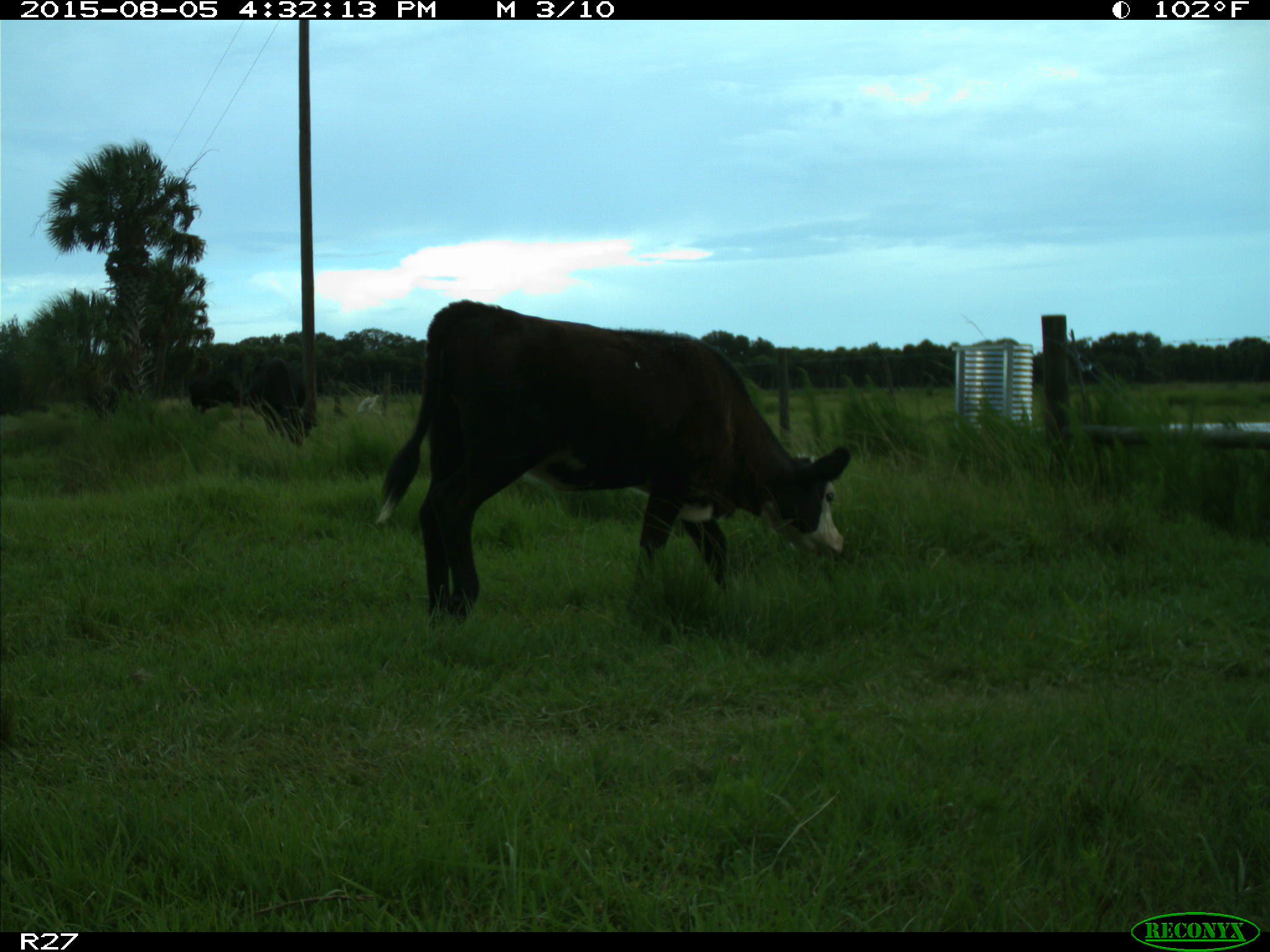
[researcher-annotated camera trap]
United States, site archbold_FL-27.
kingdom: Animalia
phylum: Chordata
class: Mammalia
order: Artiodactyla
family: Bovidae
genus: Bos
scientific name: Bos taurus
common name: domestic cow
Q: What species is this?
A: Bos taurus (domestic cow).